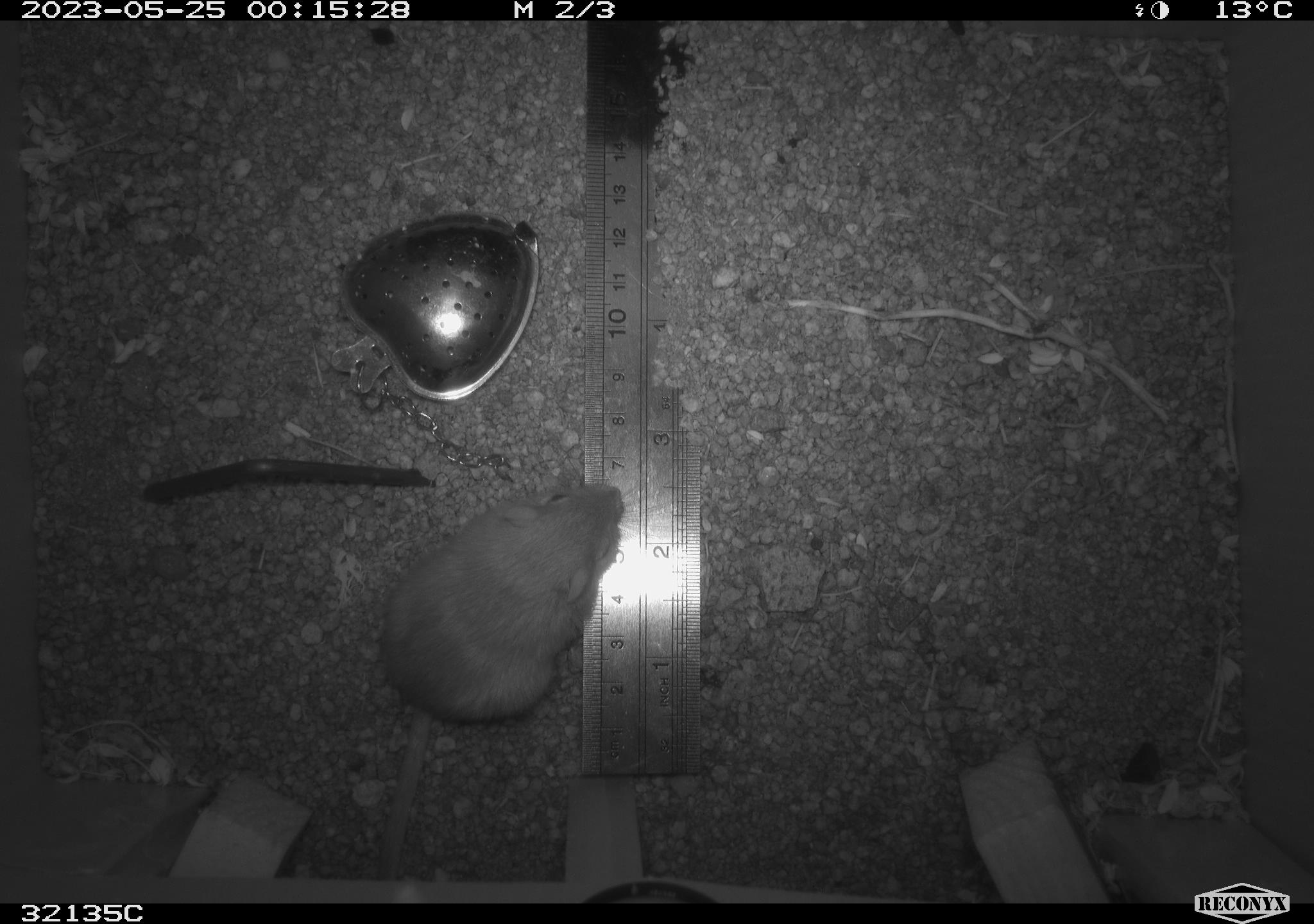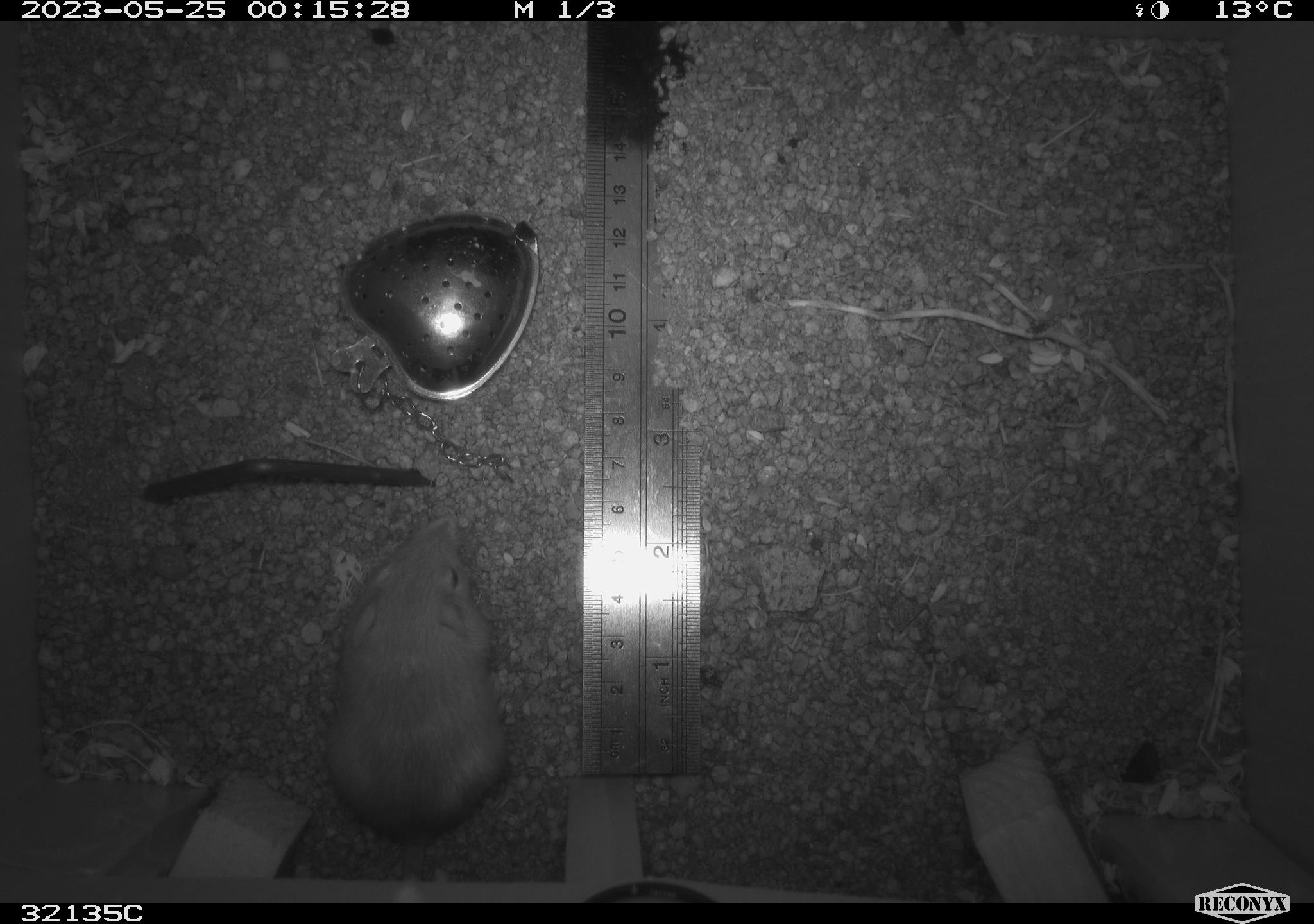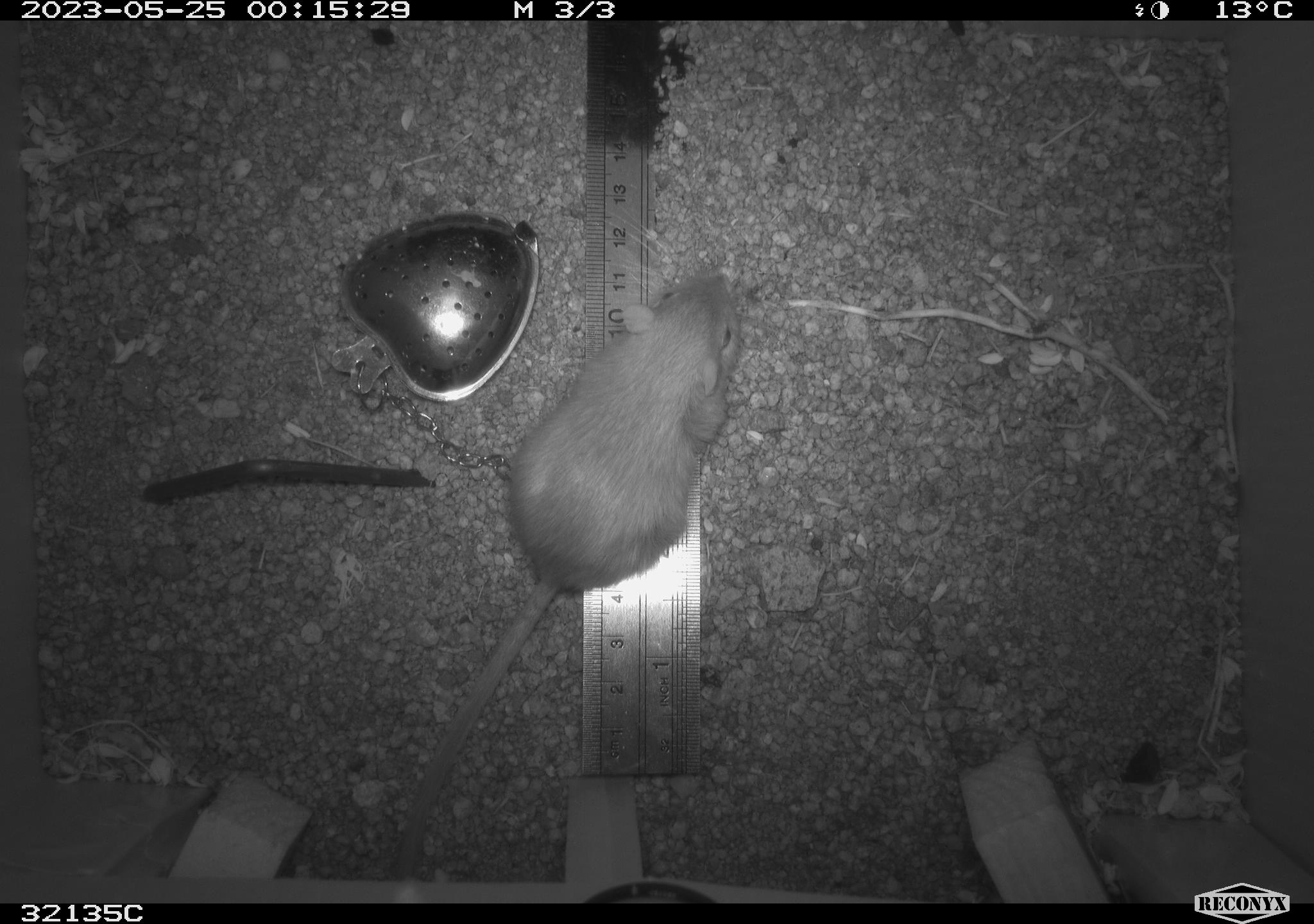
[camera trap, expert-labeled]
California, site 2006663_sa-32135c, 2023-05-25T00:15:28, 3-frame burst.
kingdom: Animalia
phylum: Chordata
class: Mammalia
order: Rodentia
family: Heteromyidae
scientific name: Heteromyidae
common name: kangaroo rats and pocket mice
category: heteromyidae family